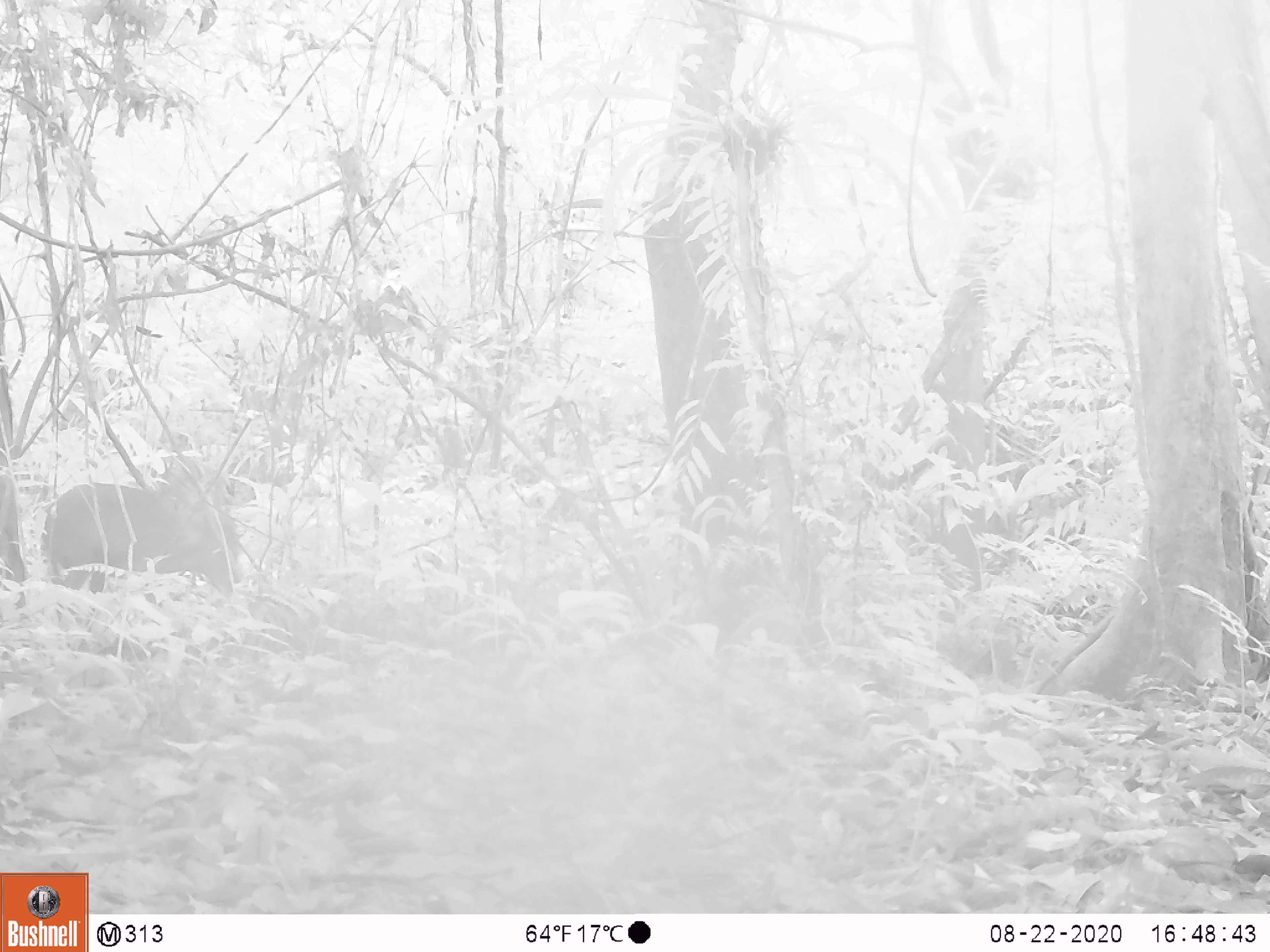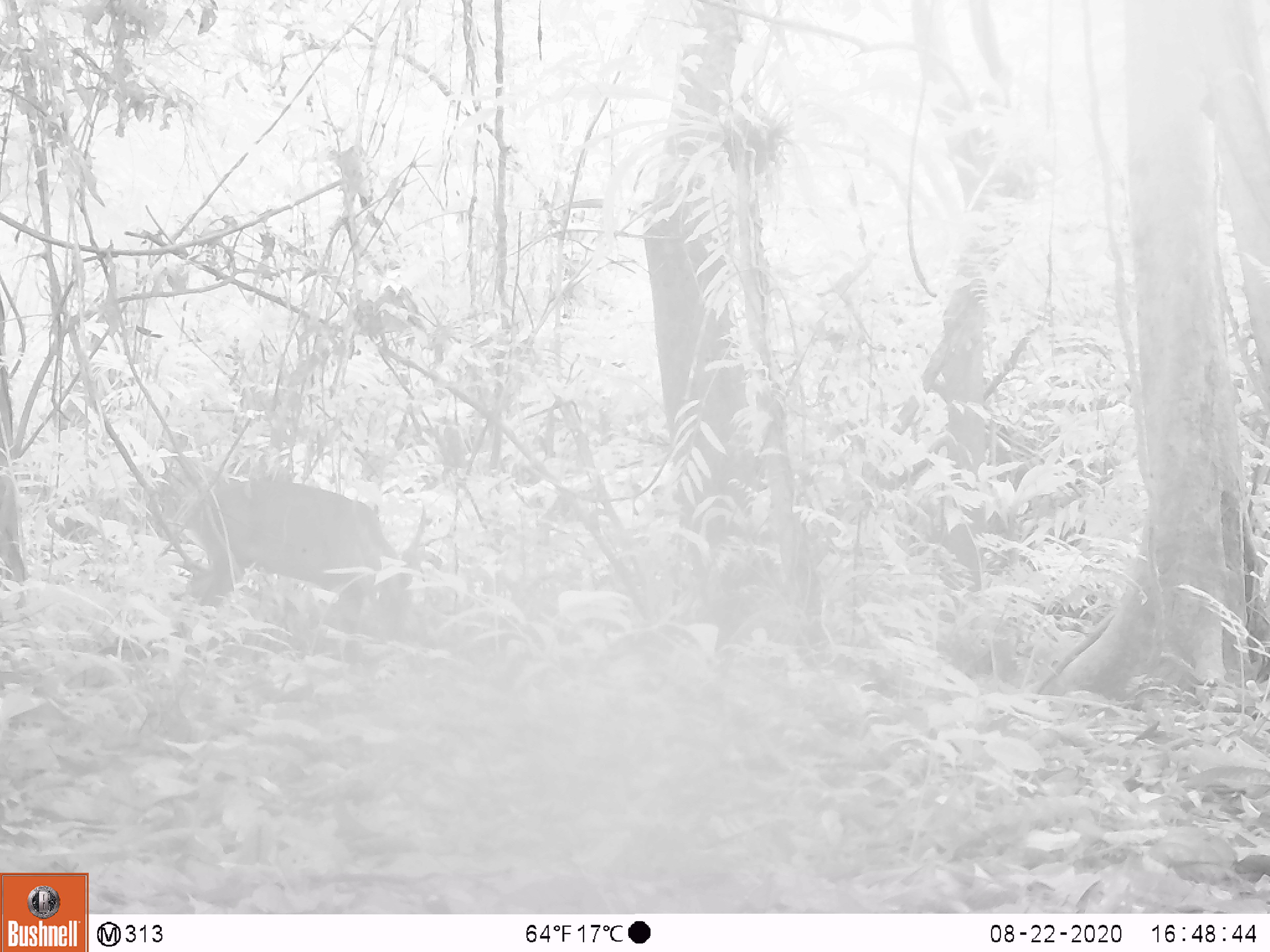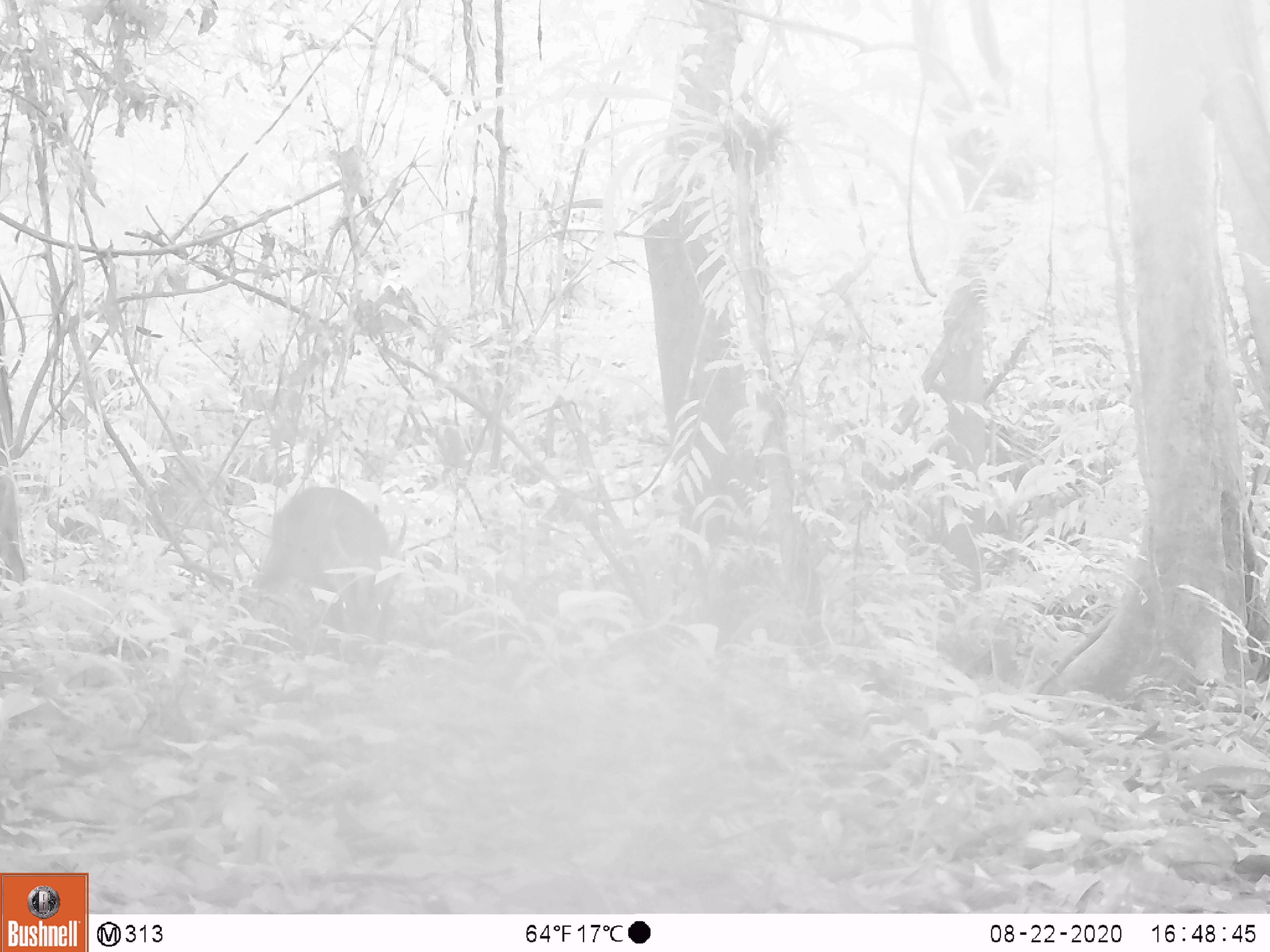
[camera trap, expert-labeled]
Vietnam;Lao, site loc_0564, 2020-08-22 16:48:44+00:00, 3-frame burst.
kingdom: Animalia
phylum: Chordata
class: Mammalia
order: Artiodactyla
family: Cervidae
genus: Muntiacus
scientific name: Muntiacus vuquangensis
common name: large-antlered muntjac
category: large antlered muntjac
Large antlered muntjac (large-antlered muntjac) (Muntiacus vuquangensis). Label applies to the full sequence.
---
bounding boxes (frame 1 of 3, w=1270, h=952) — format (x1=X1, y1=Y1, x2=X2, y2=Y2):
large antlered muntjac: (x1=41, y1=456, x2=254, y2=594)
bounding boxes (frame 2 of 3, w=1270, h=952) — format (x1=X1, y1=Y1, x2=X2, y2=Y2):
large antlered muntjac: (x1=159, y1=453, x2=398, y2=635)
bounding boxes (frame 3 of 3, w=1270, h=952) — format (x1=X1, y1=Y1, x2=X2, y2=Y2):
large antlered muntjac: (x1=252, y1=485, x2=410, y2=668)